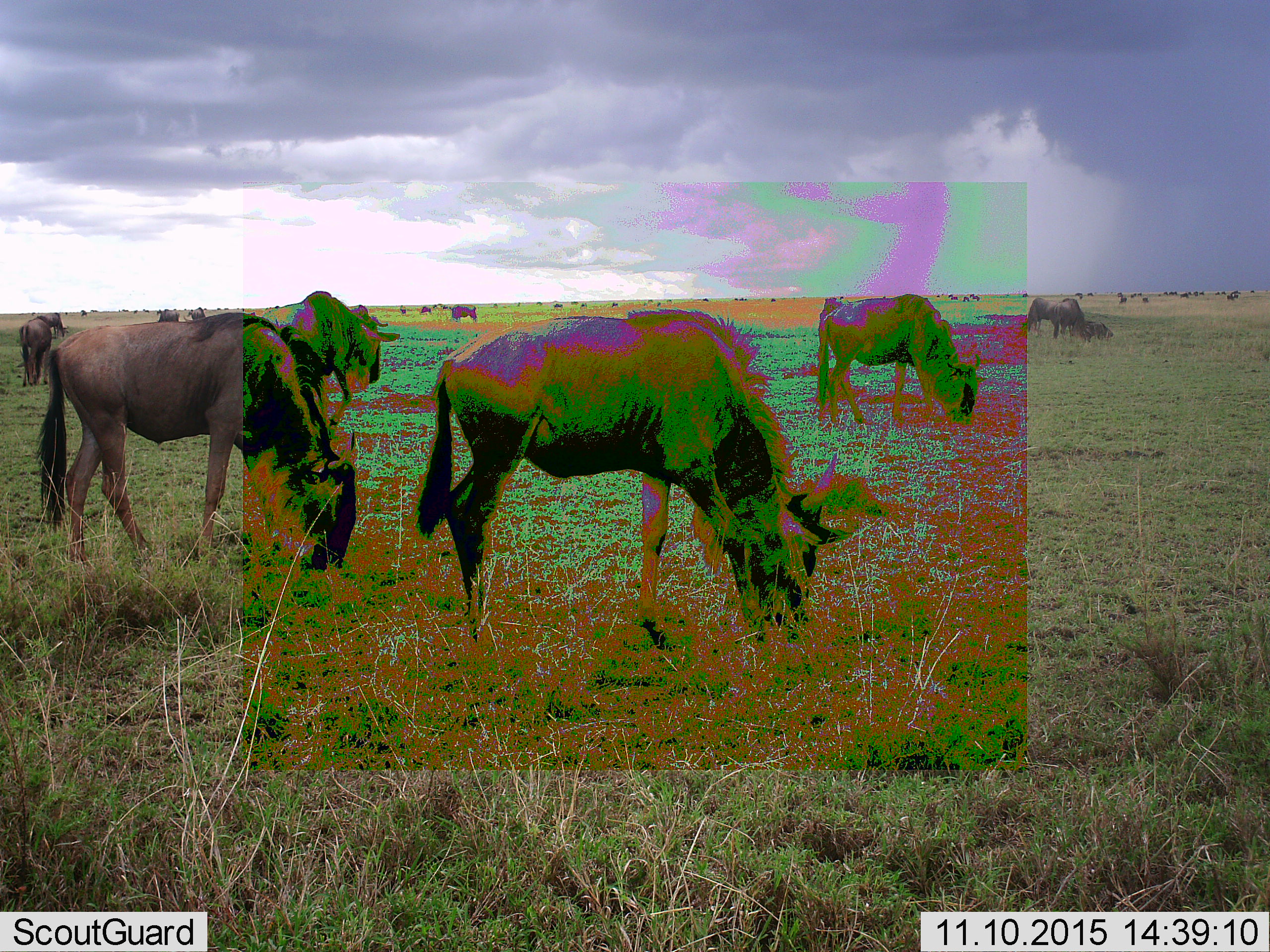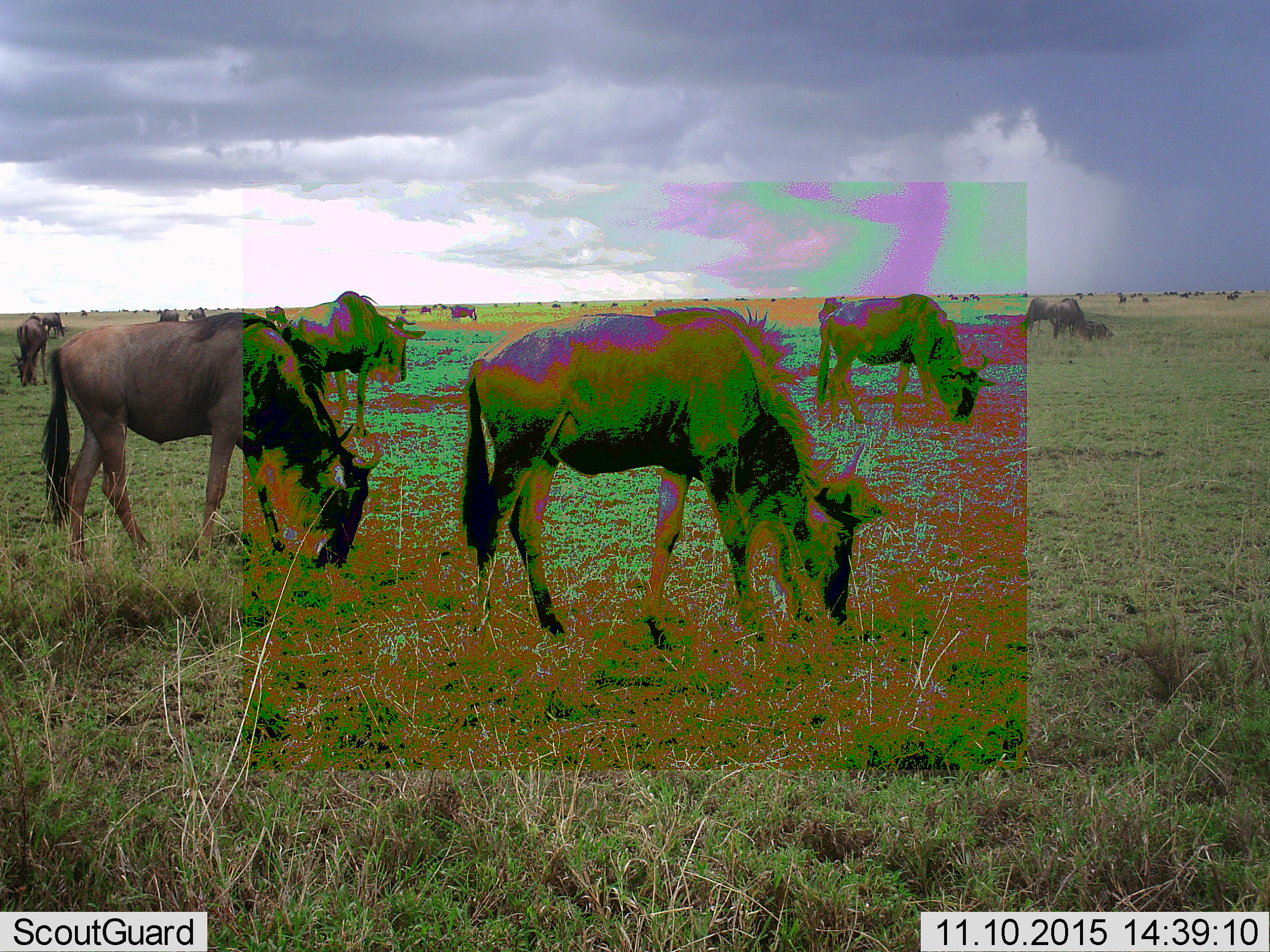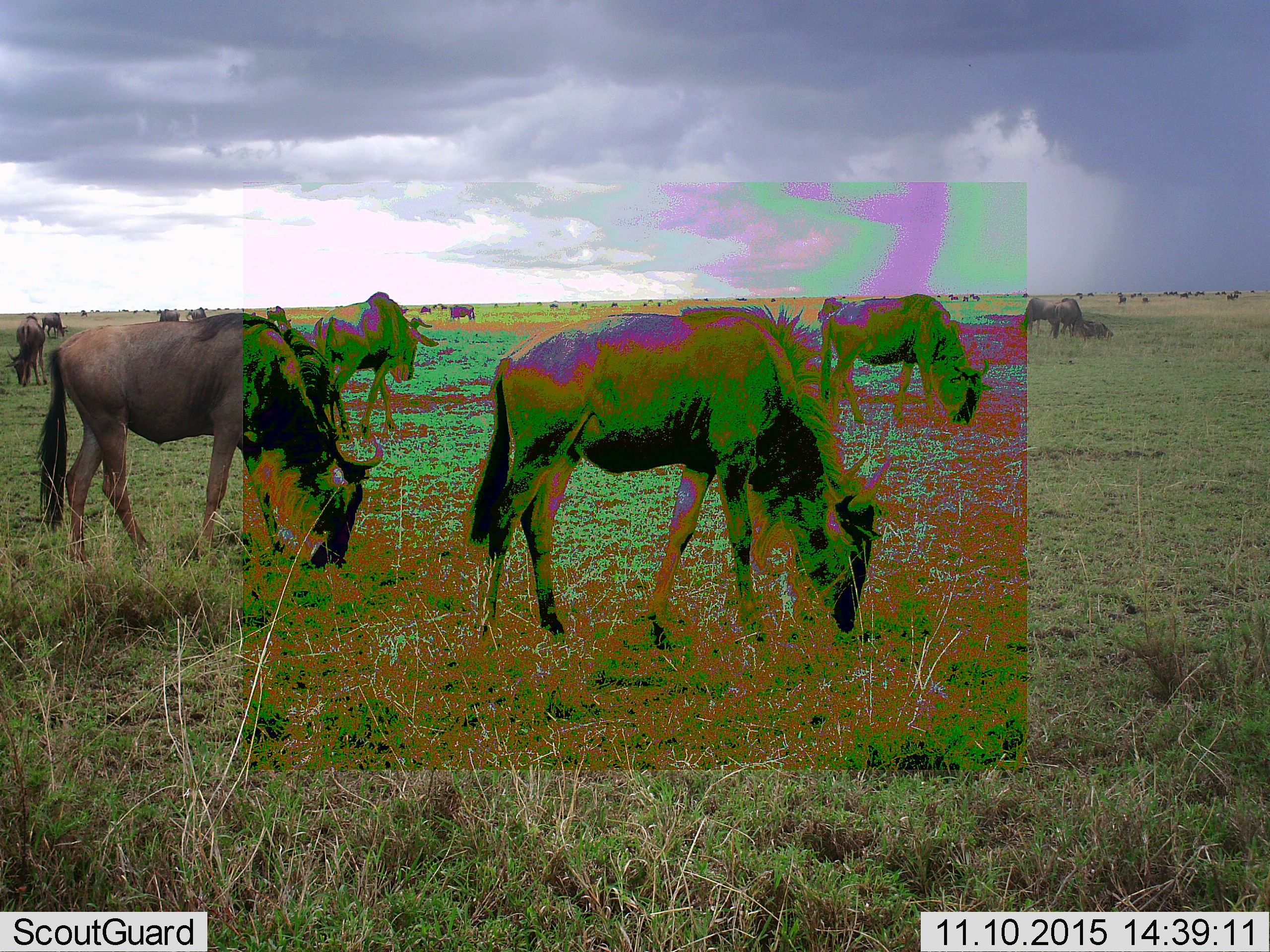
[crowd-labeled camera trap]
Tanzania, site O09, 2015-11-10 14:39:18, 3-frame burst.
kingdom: Animalia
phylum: Chordata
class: Mammalia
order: Artiodactyla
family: Bovidae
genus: Connochaetes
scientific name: Connochaetes taurinus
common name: blue wildebeest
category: wildebeest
Wildebeest (blue wildebeest) (Connochaetes taurinus), count 51+. Behavior (volunteer vote fractions): standing 44%, resting 22%, moving 67%, interacting 11%. Young present (vote fraction): 0%. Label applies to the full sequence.